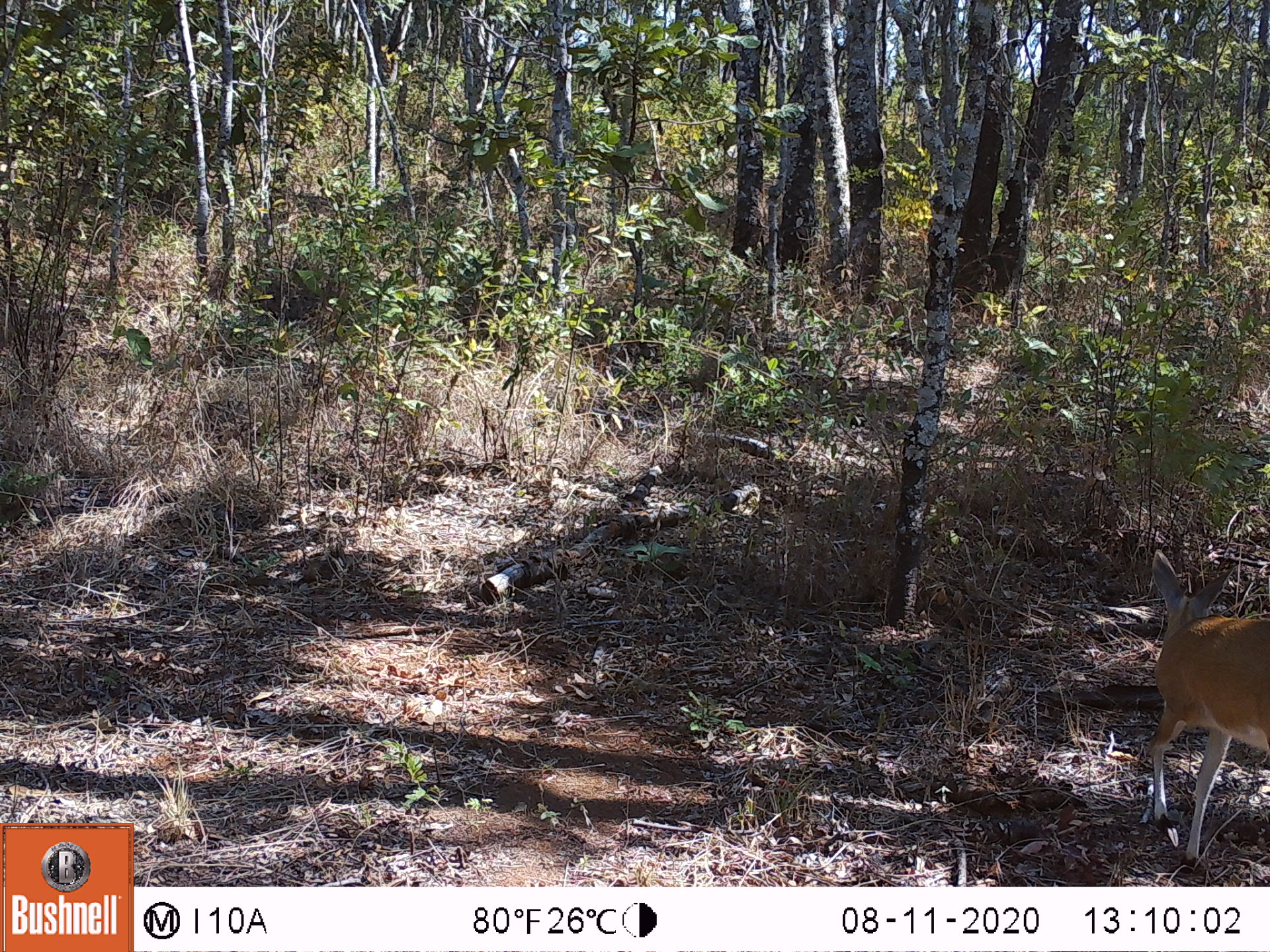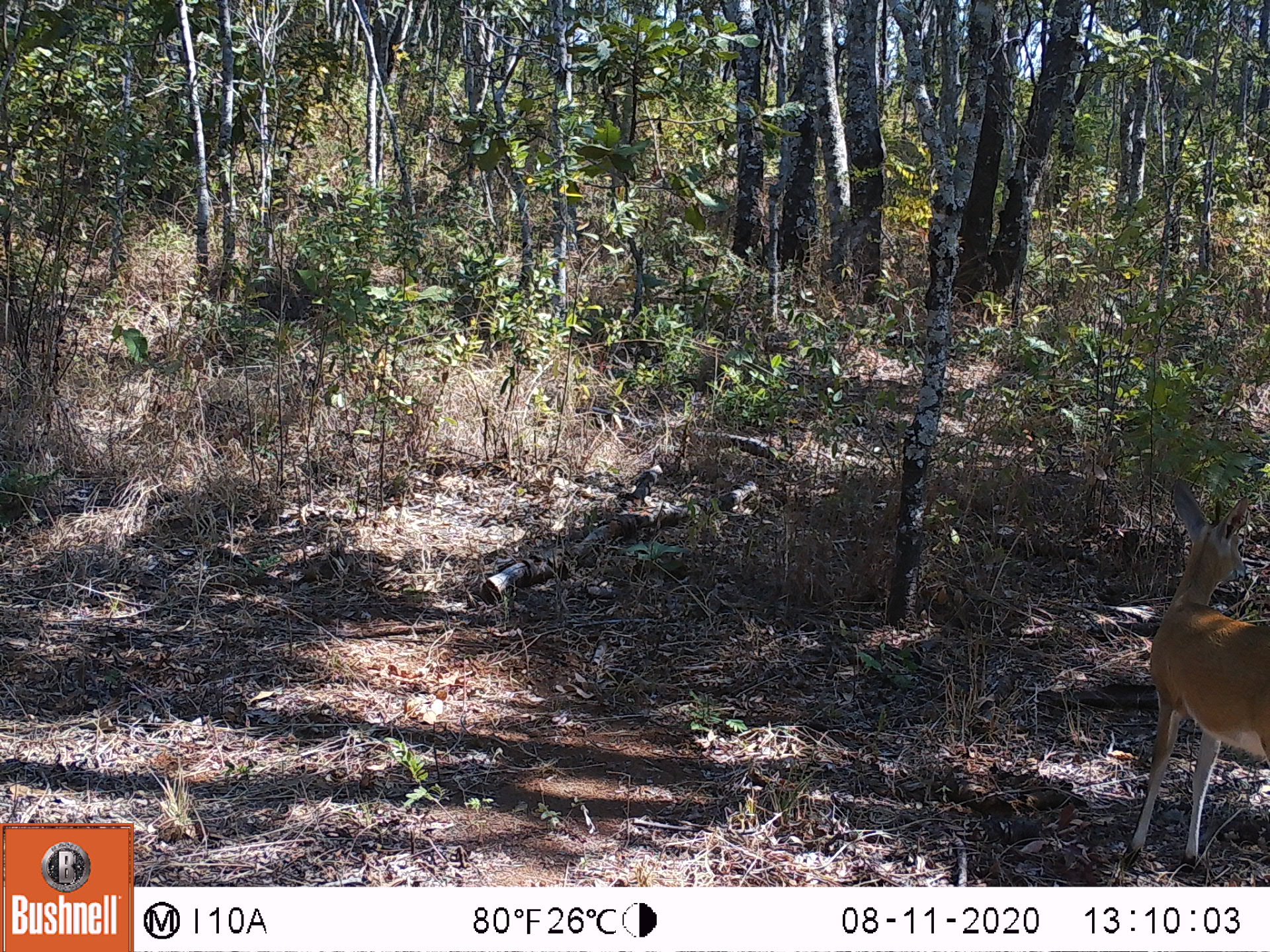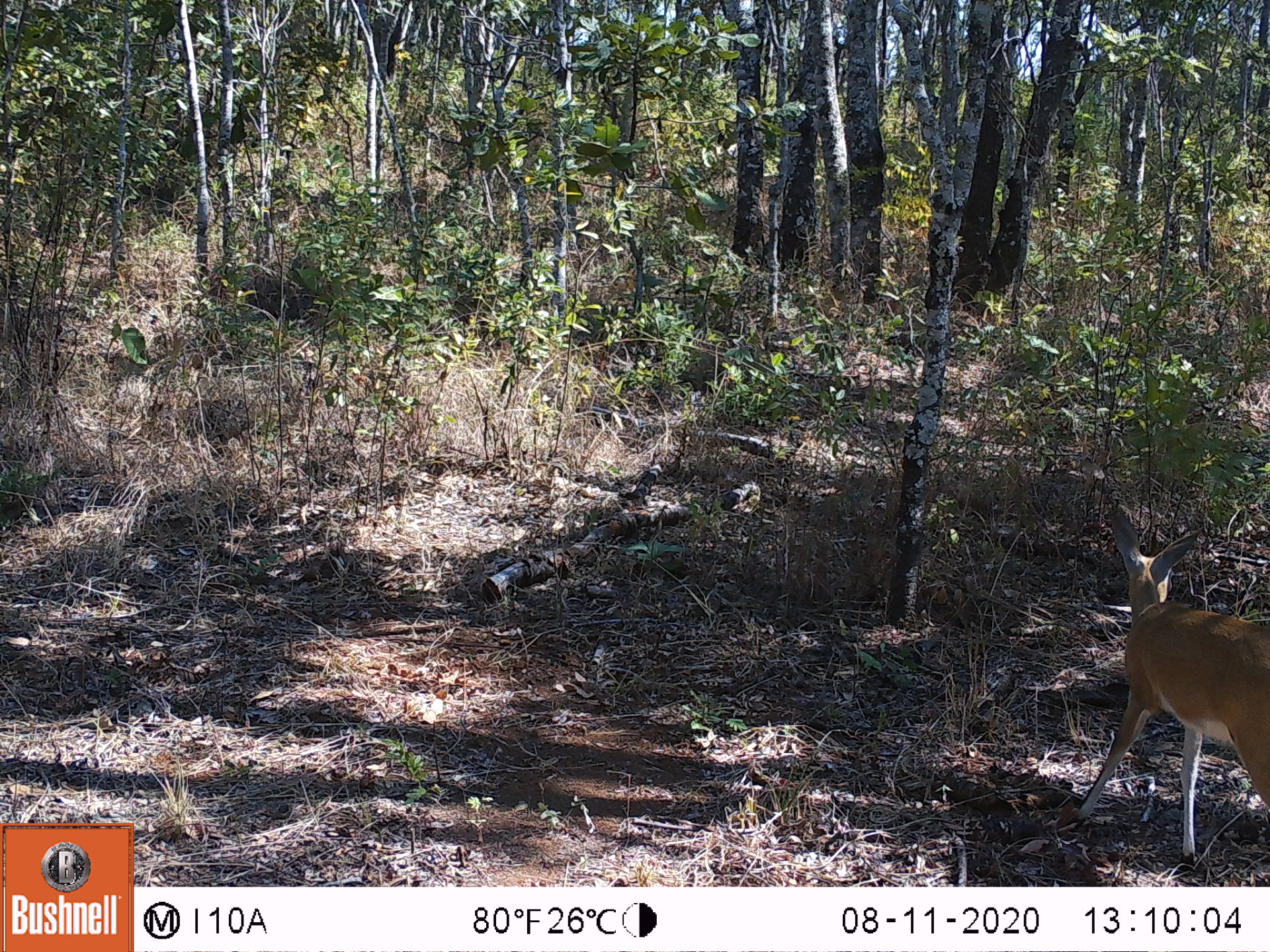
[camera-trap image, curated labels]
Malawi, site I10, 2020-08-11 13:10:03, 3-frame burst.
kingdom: Animalia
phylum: Chordata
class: Mammalia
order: Artiodactyla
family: Bovidae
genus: Sylvicapra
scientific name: Sylvicapra grimmia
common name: common duiker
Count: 1.